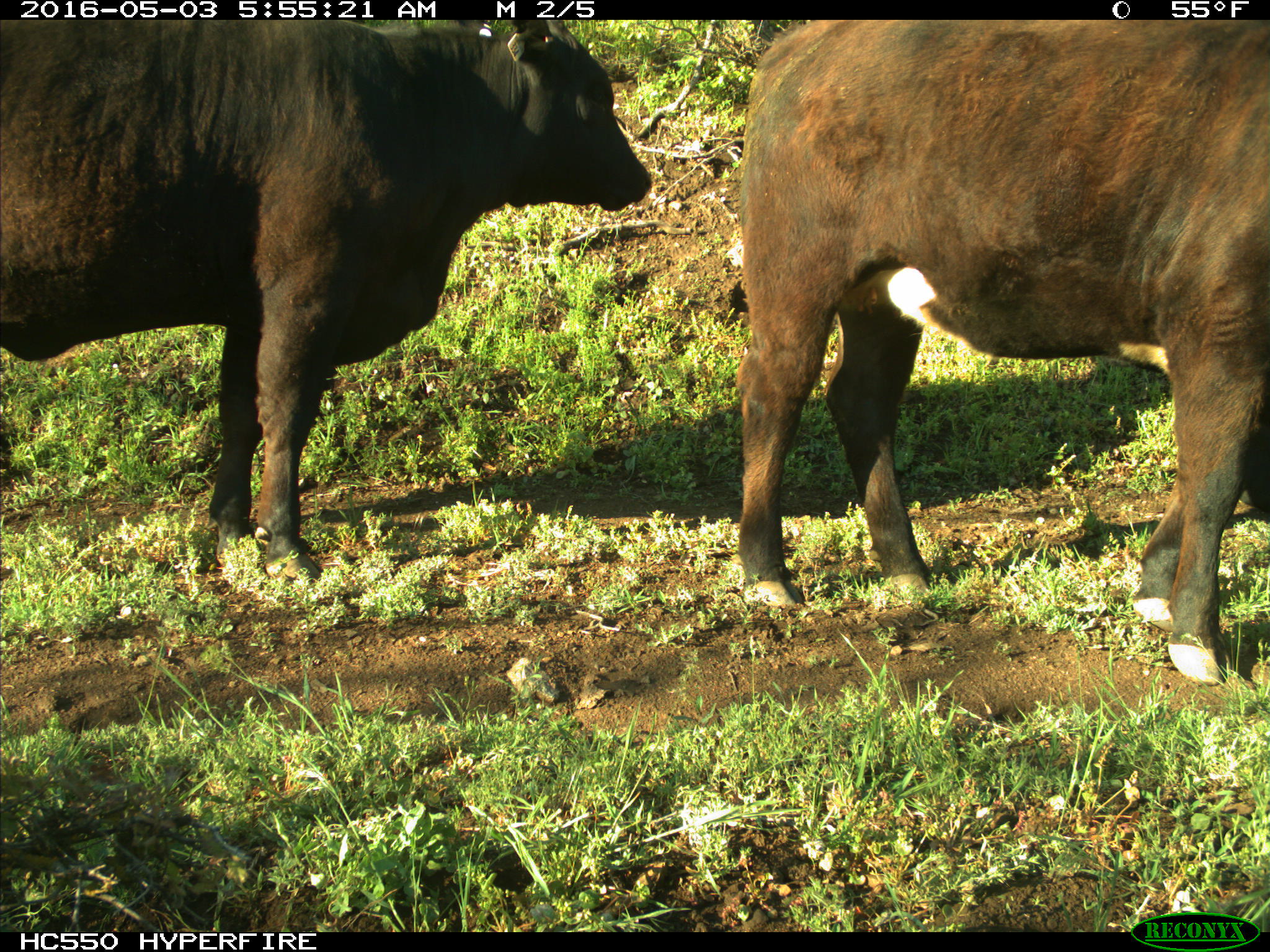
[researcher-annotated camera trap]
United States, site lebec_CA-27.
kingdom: Animalia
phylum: Chordata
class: Mammalia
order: Artiodactyla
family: Bovidae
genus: Bos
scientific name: Bos taurus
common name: domestic cow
Bos taurus (domestic cow).